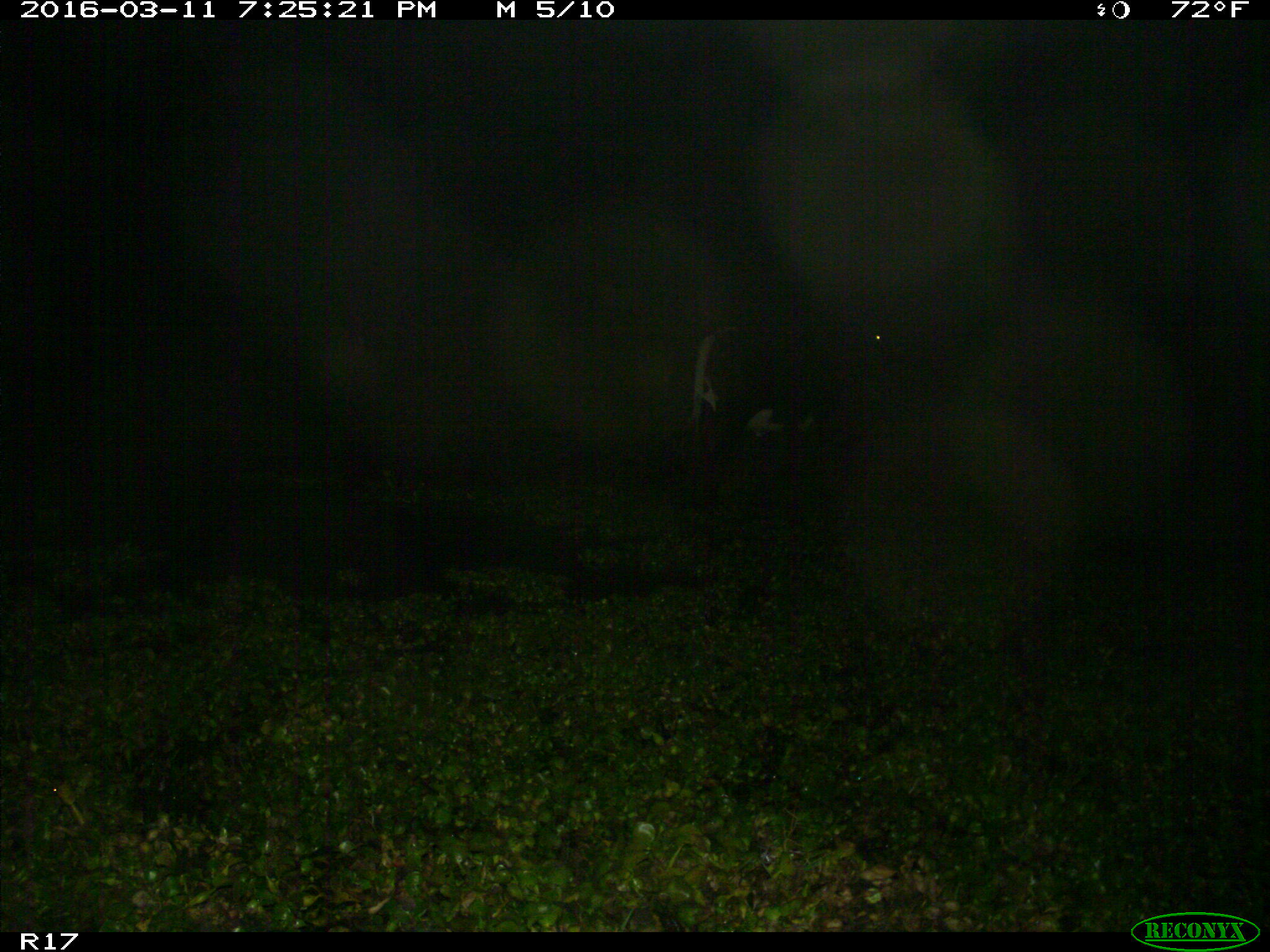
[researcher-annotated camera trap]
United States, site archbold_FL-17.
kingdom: Animalia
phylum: Chordata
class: Mammalia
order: Artiodactyla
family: Bovidae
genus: Bos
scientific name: Bos taurus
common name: domestic cow